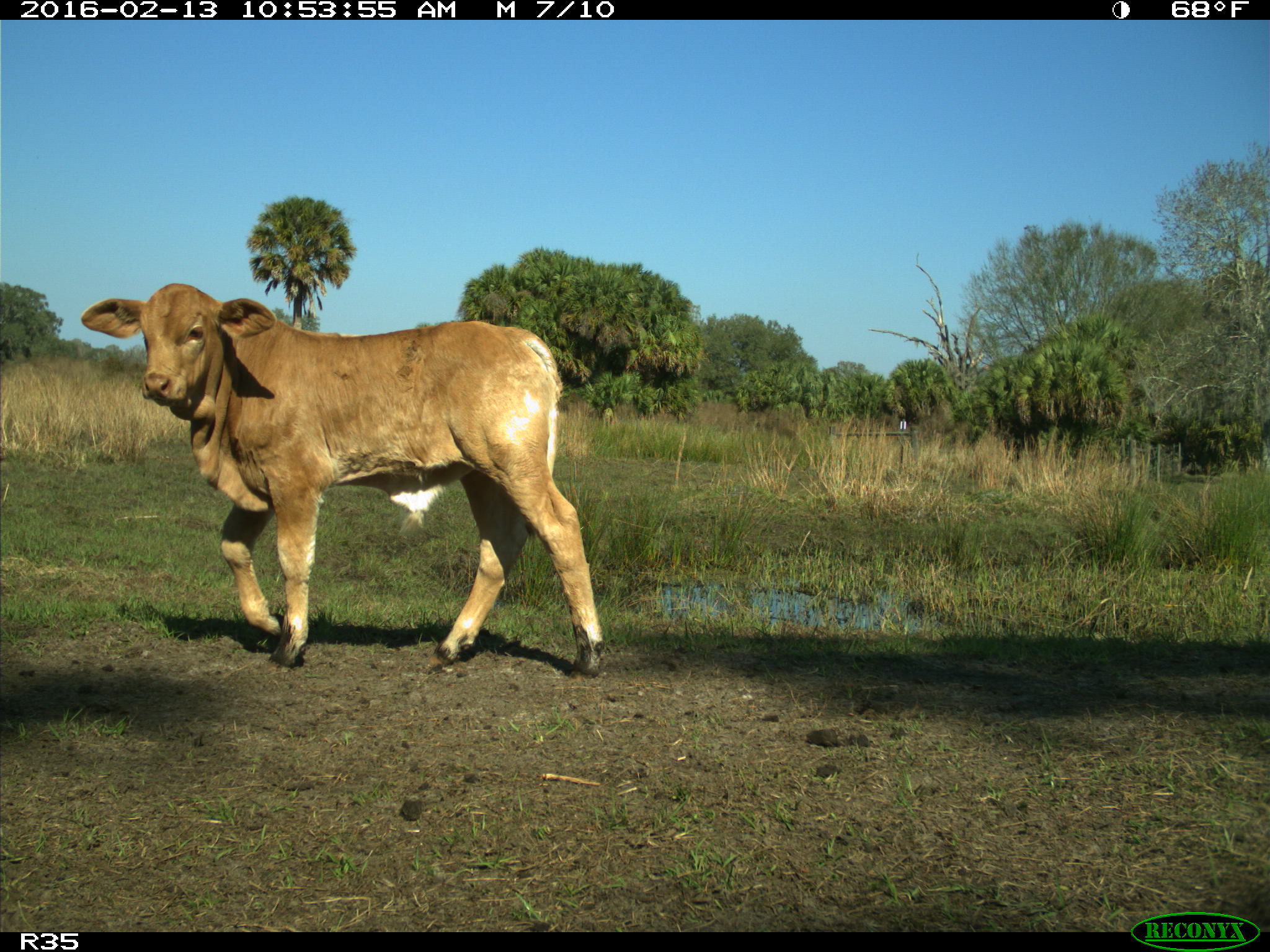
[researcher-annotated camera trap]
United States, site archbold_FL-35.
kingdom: Animalia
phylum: Chordata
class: Mammalia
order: Artiodactyla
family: Bovidae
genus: Bos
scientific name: Bos taurus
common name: domestic cow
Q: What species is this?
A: Bos taurus (domestic cow).